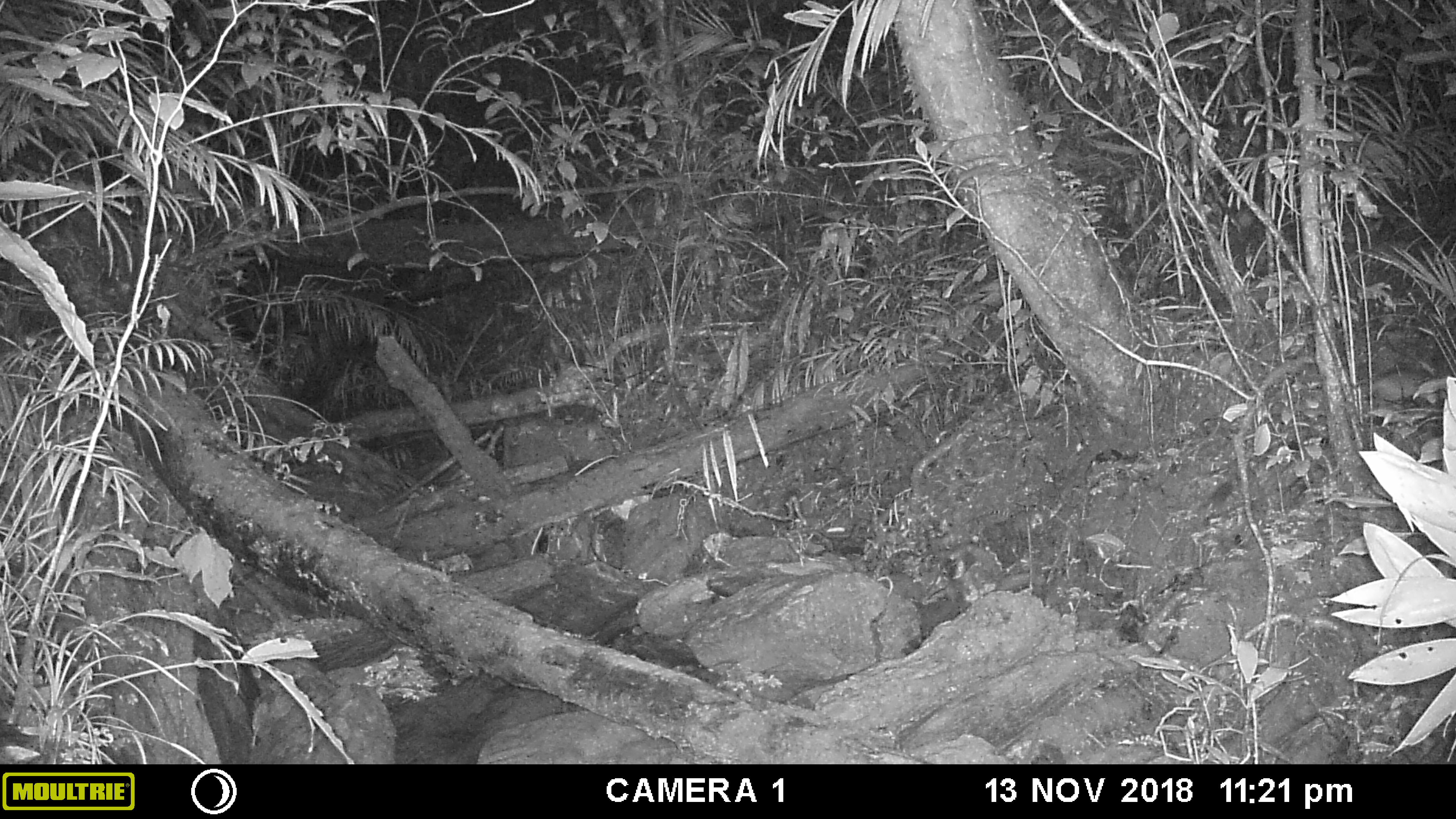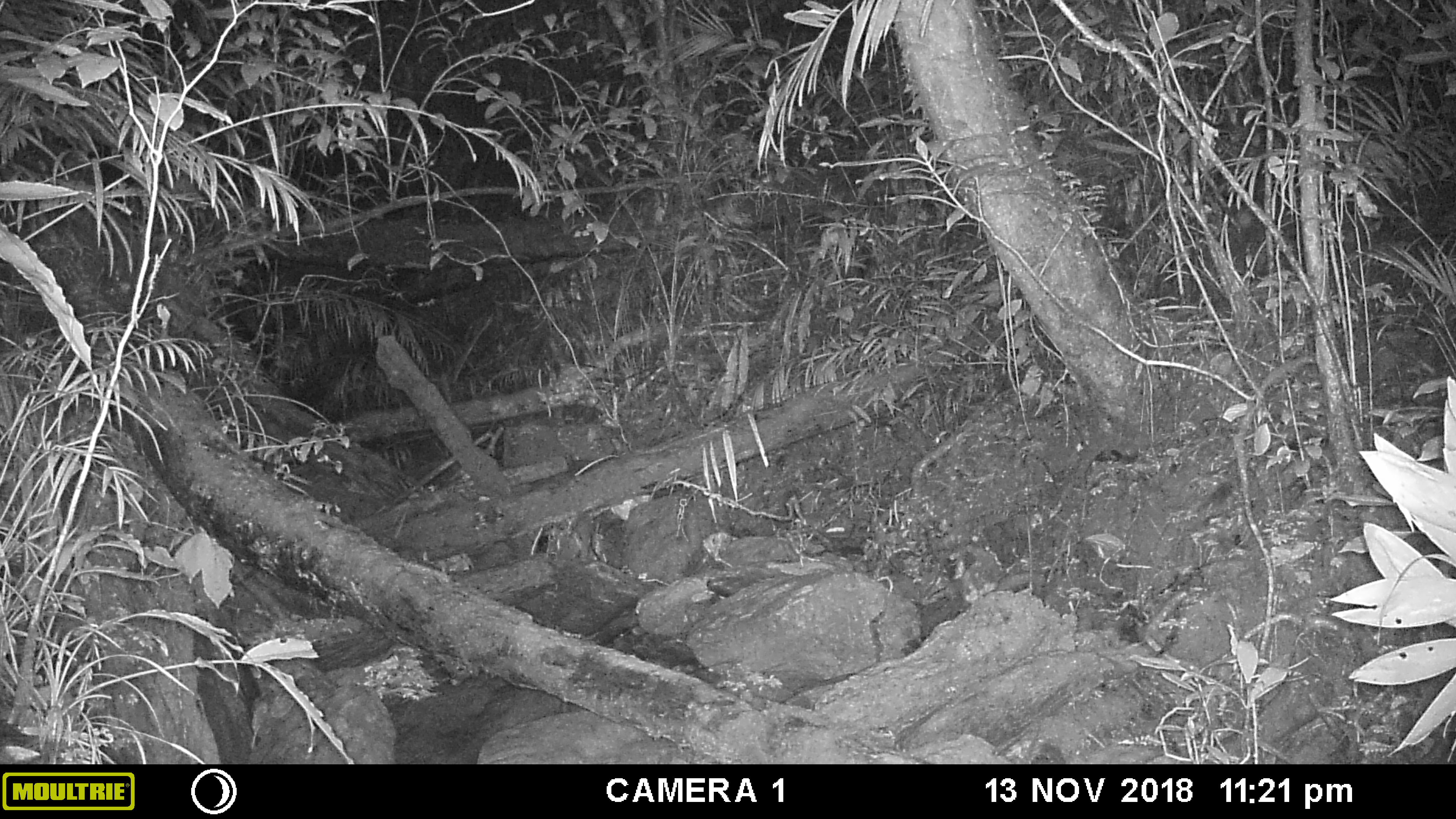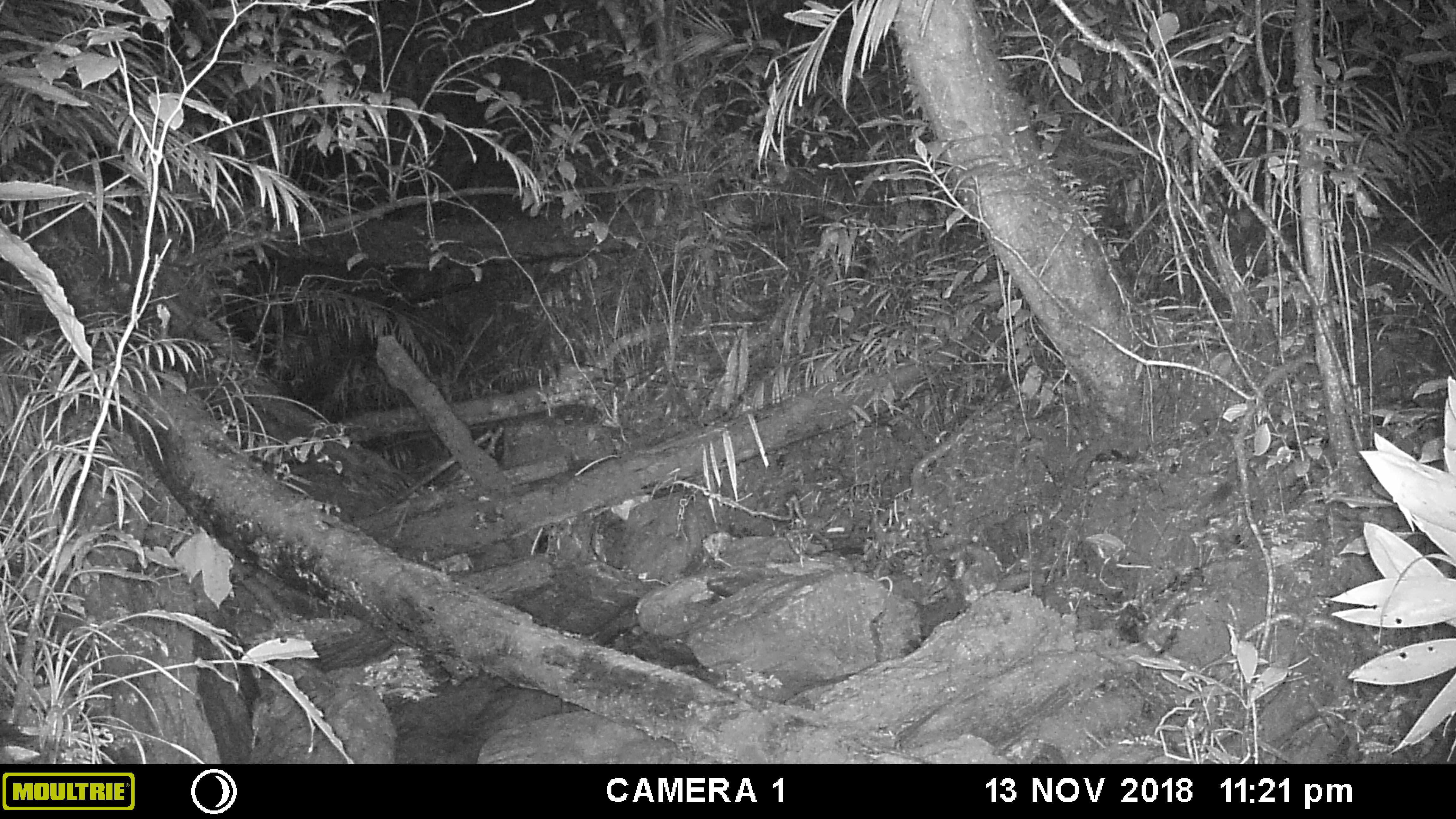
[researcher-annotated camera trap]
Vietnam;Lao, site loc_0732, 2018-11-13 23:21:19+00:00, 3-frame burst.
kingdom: Animalia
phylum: Chordata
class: Mammalia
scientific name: Mammalia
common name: mammal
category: unidentified small mammal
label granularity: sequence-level